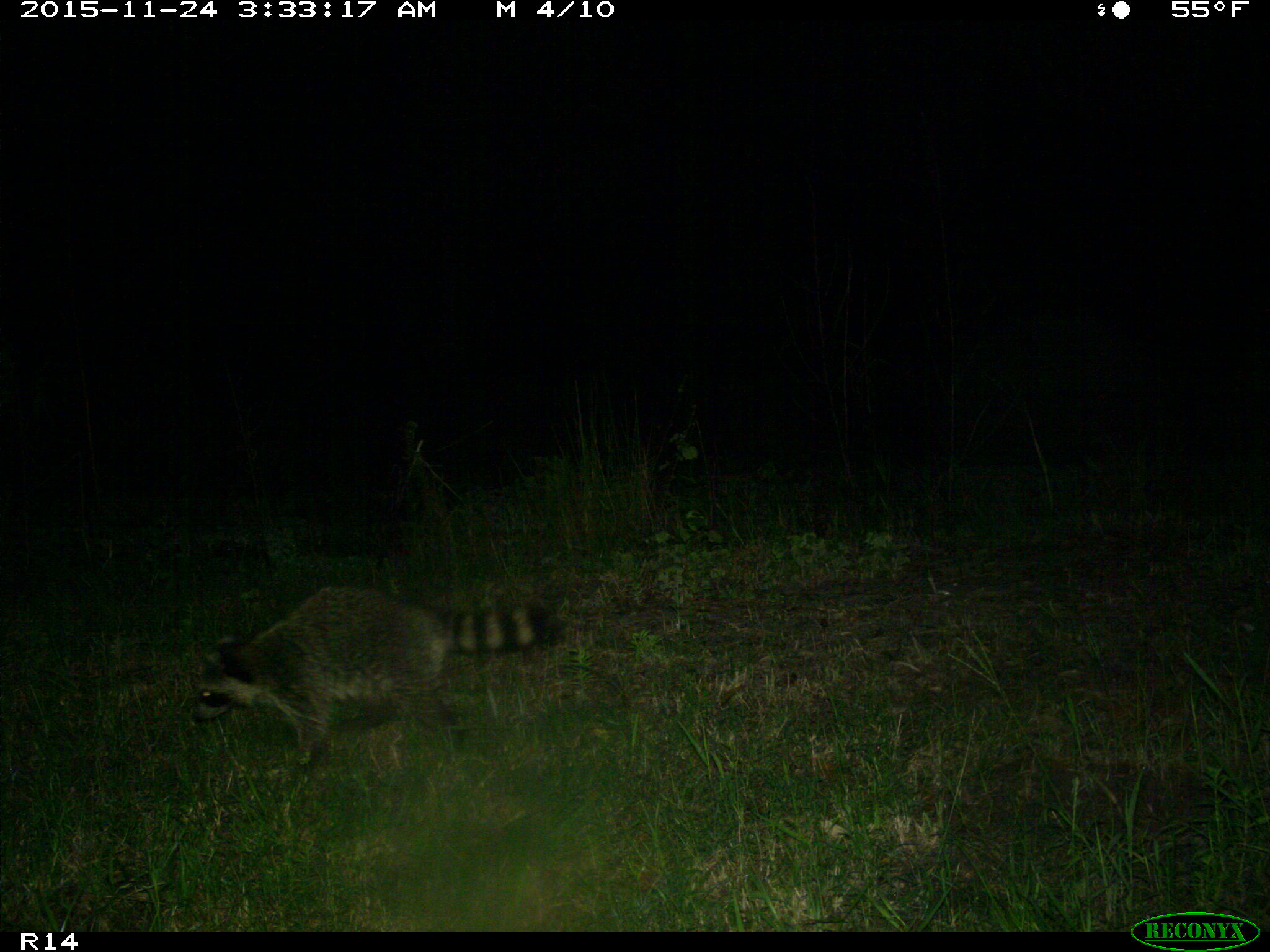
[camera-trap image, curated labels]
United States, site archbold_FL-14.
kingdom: Animalia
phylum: Chordata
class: Mammalia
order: Carnivora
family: Procyonidae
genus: Procyon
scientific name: Procyon lotor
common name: common raccoon